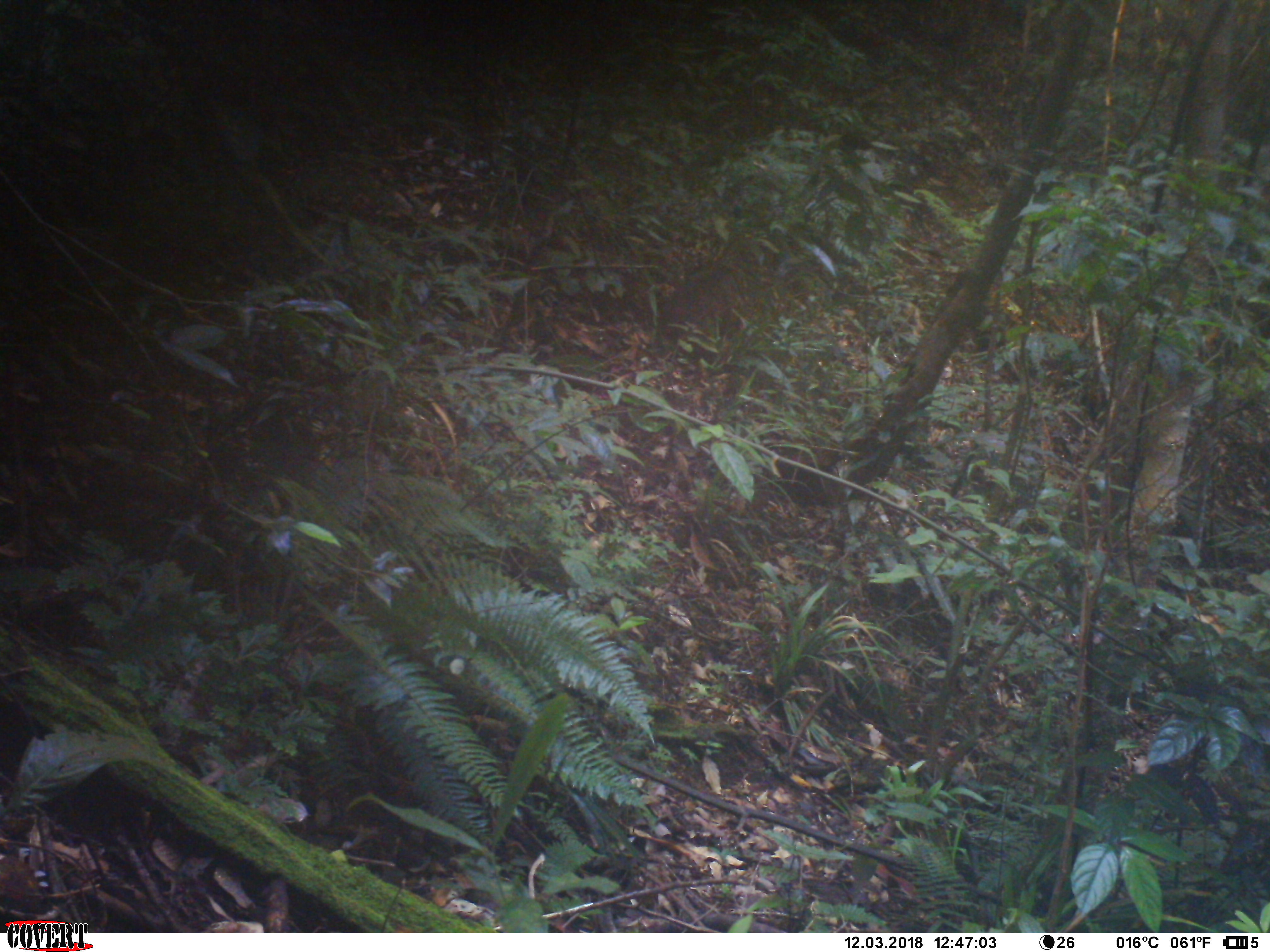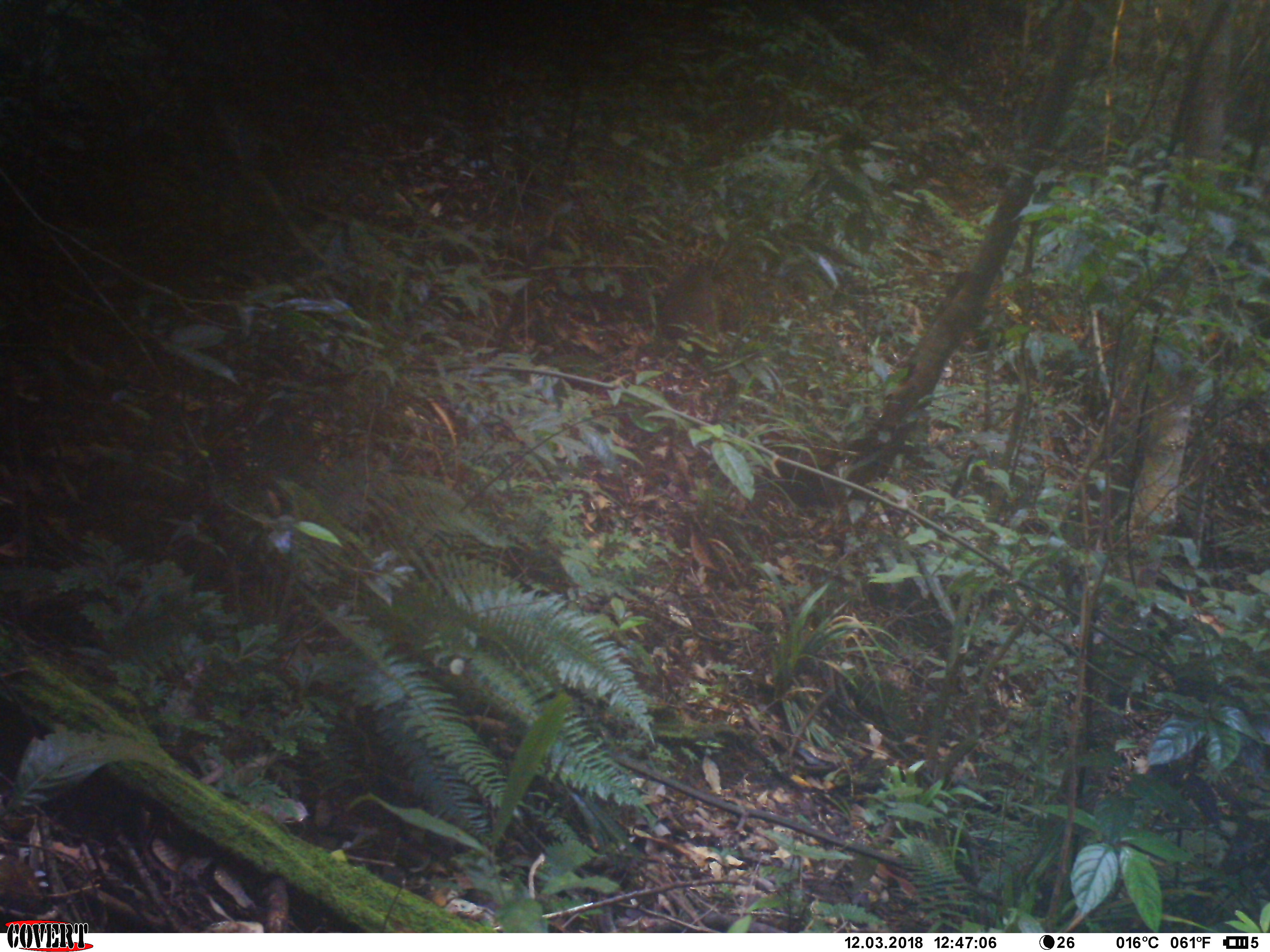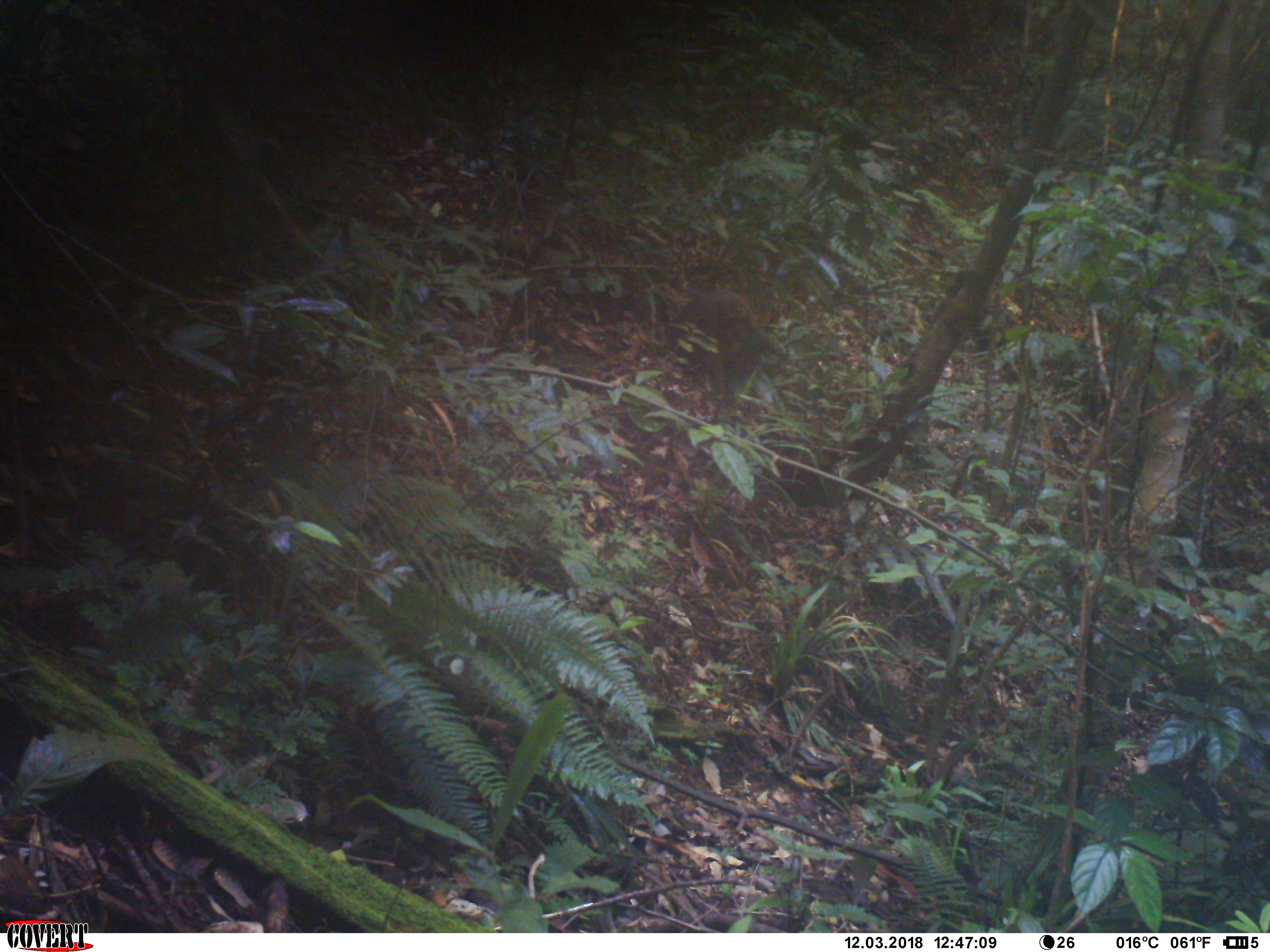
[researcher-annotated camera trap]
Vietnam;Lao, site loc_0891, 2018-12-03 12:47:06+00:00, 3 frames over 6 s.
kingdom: Animalia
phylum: Chordata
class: Mammalia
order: Primates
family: Cercopithecidae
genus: Macaca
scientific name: Macaca arctoides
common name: stump-tailed macaque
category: stump tailed macaque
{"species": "stump tailed macaque (stump-tailed macaque) (Macaca arctoides)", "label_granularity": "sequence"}